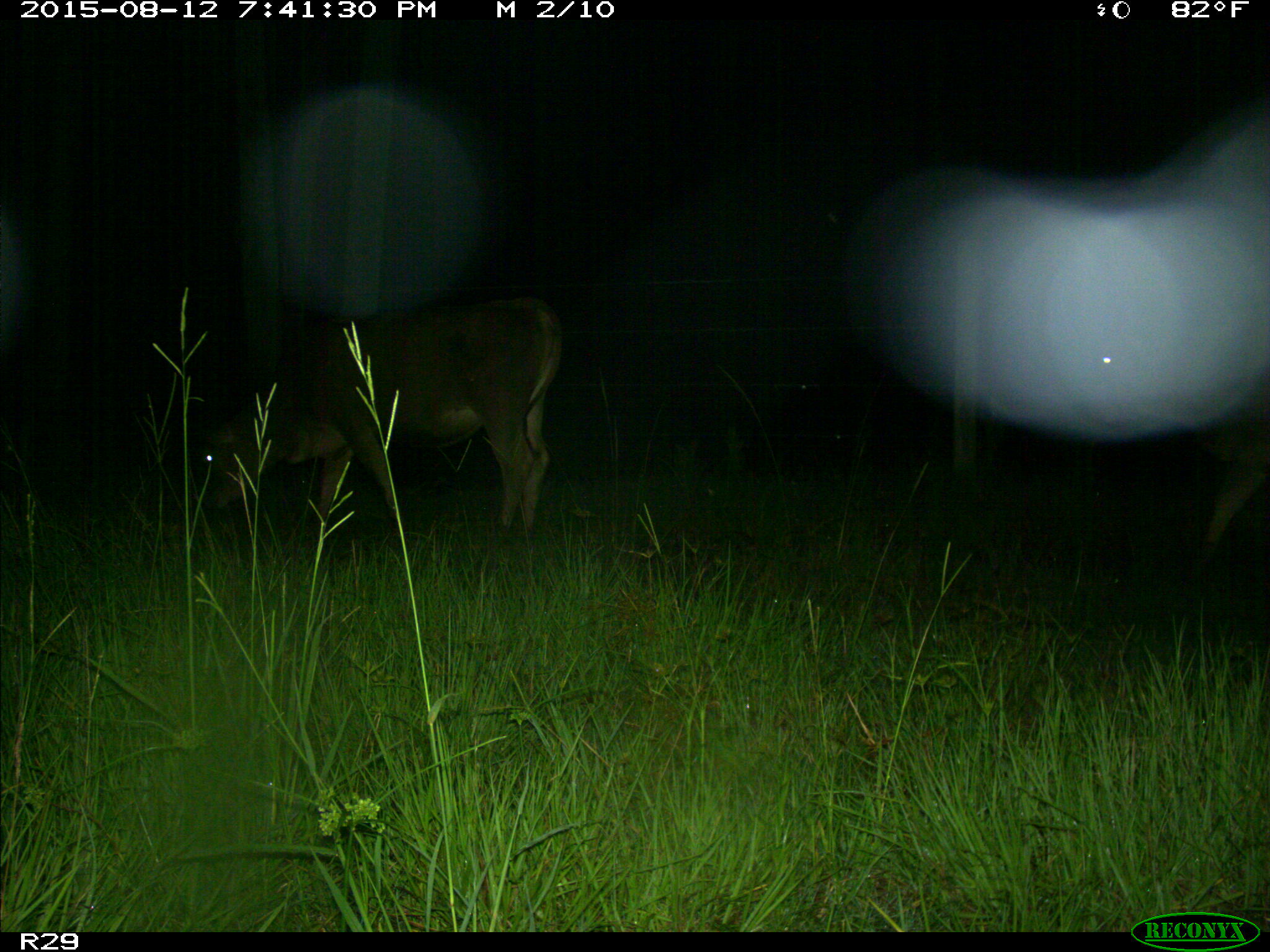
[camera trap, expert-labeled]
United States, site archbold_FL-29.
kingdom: Animalia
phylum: Chordata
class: Mammalia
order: Artiodactyla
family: Bovidae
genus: Bos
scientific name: Bos taurus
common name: domestic cow